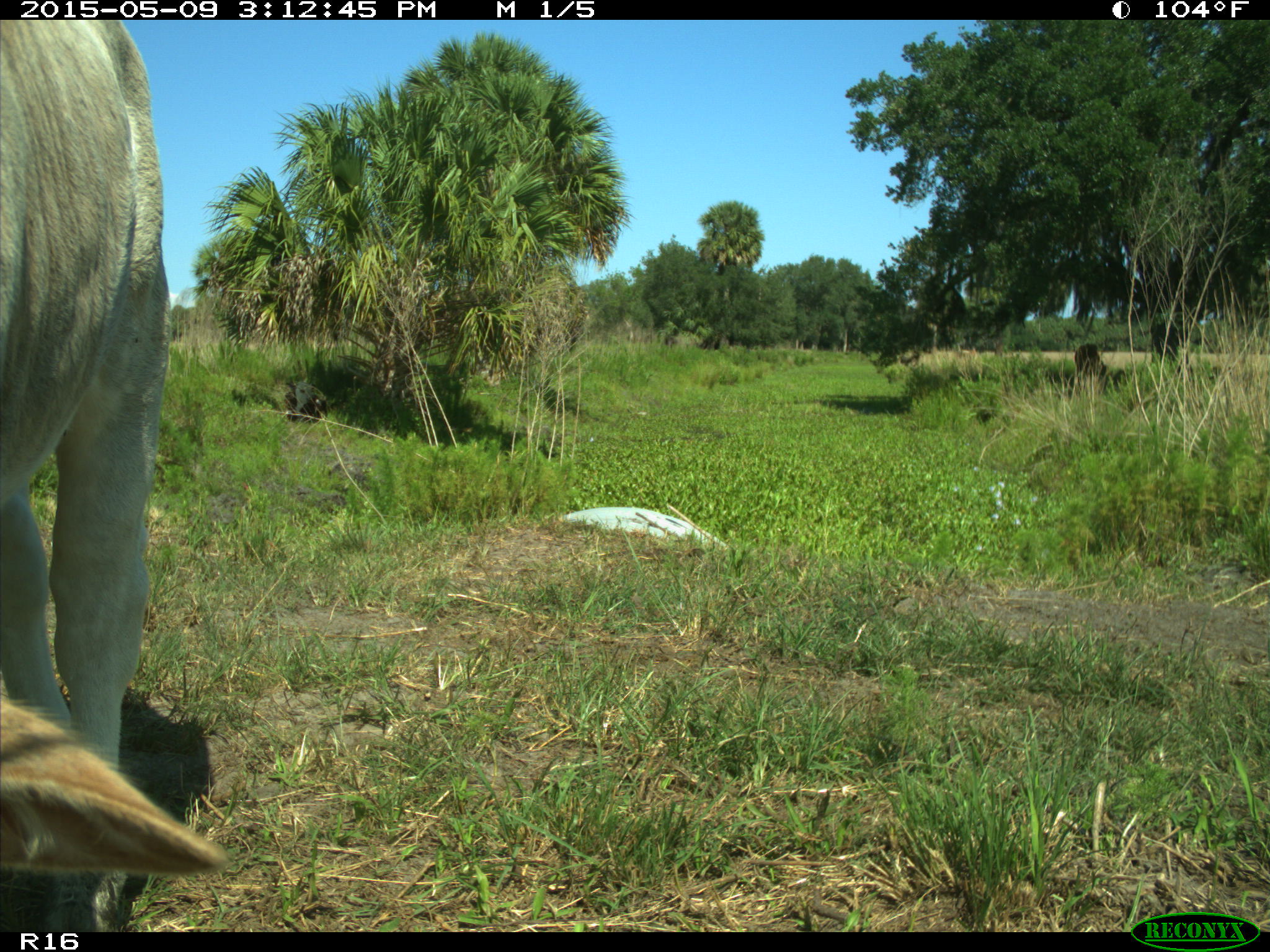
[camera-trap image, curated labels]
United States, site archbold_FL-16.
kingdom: Animalia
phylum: Chordata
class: Mammalia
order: Artiodactyla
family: Bovidae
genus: Bos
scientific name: Bos taurus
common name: domestic cow